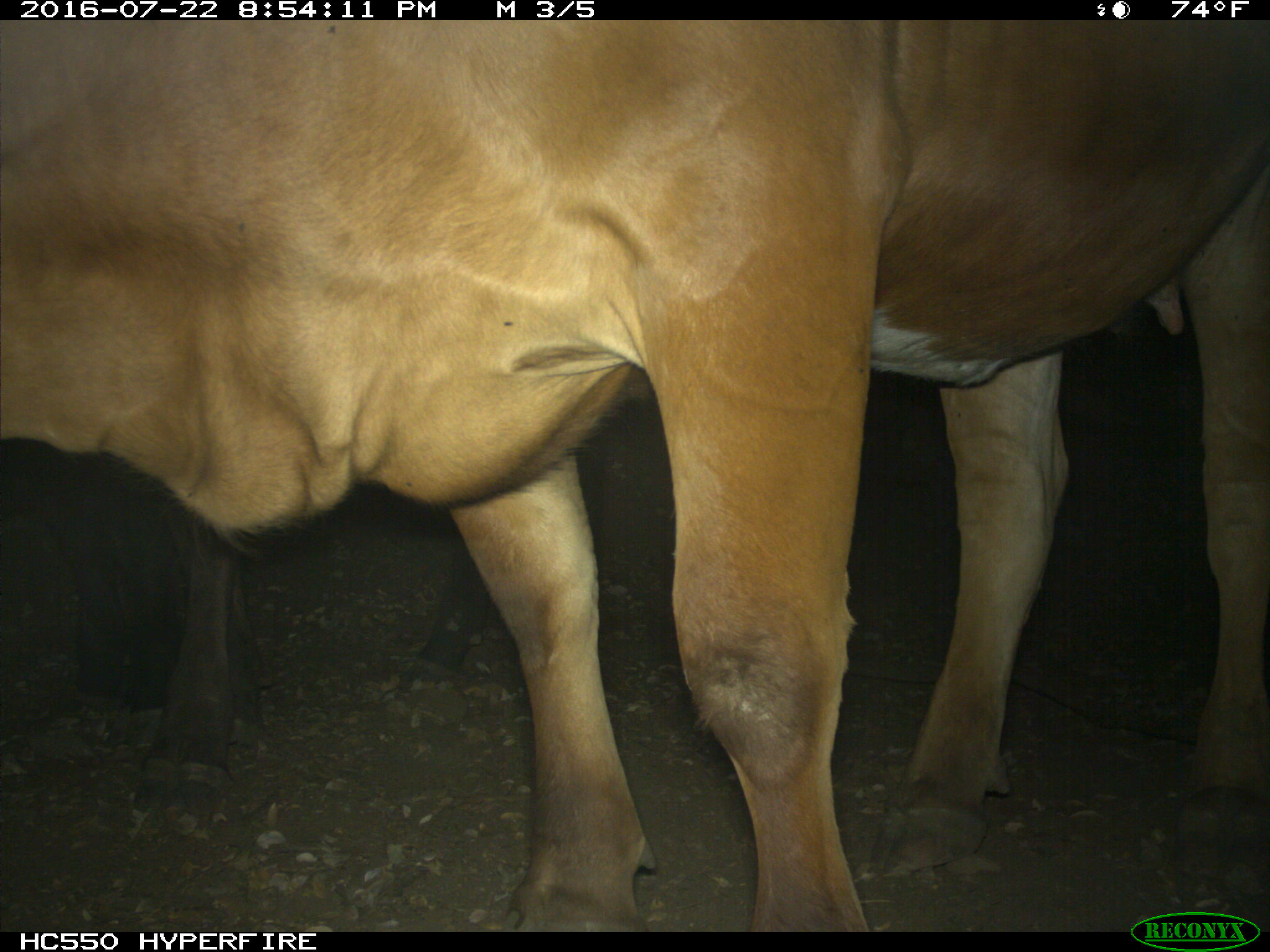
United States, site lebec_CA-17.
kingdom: Animalia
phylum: Chordata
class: Mammalia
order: Artiodactyla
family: Bovidae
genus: Bos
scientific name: Bos taurus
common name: domestic cow